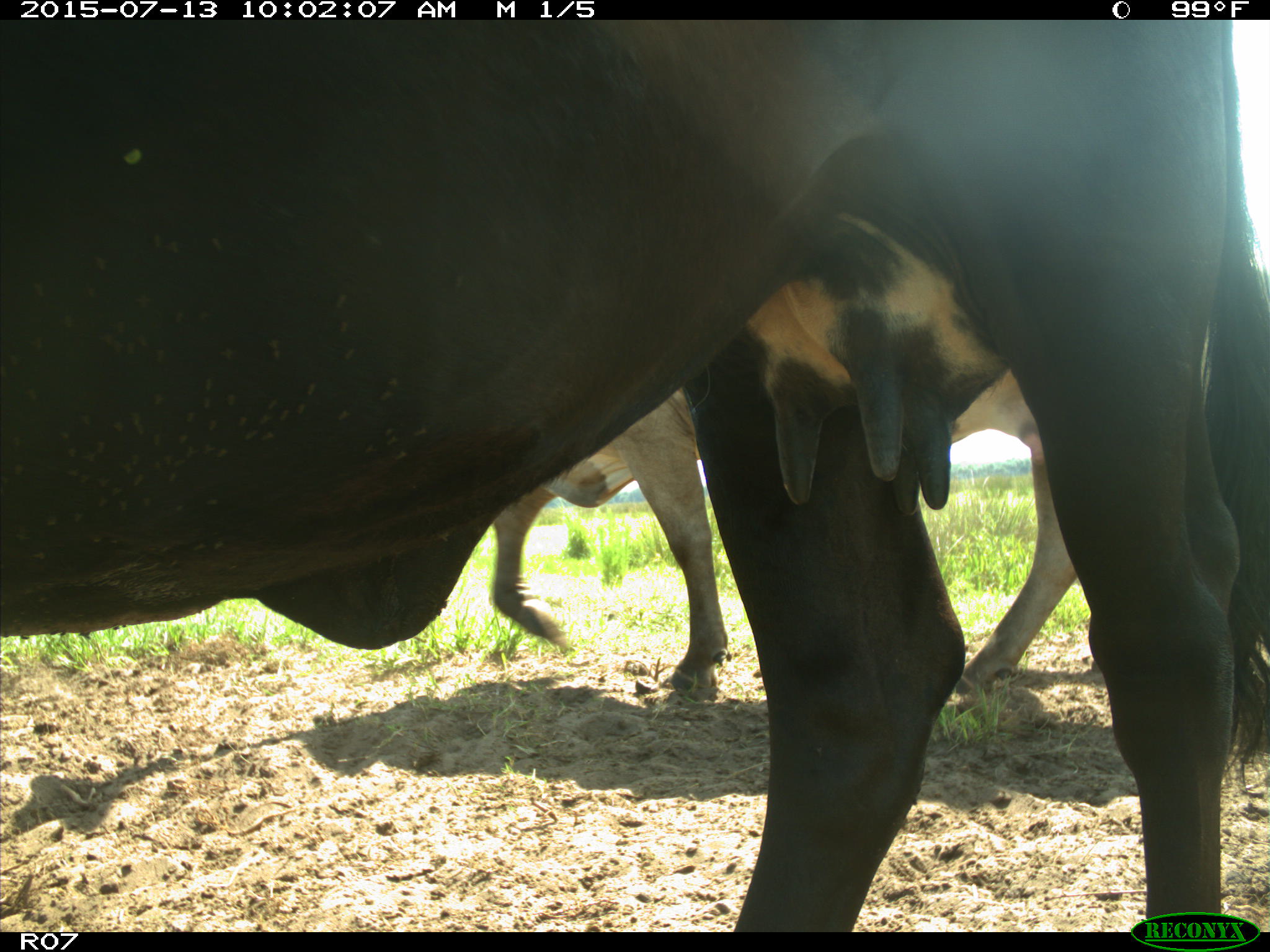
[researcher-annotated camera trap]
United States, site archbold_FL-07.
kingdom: Animalia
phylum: Chordata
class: Mammalia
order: Artiodactyla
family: Bovidae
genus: Bos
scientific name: Bos taurus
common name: domestic cow